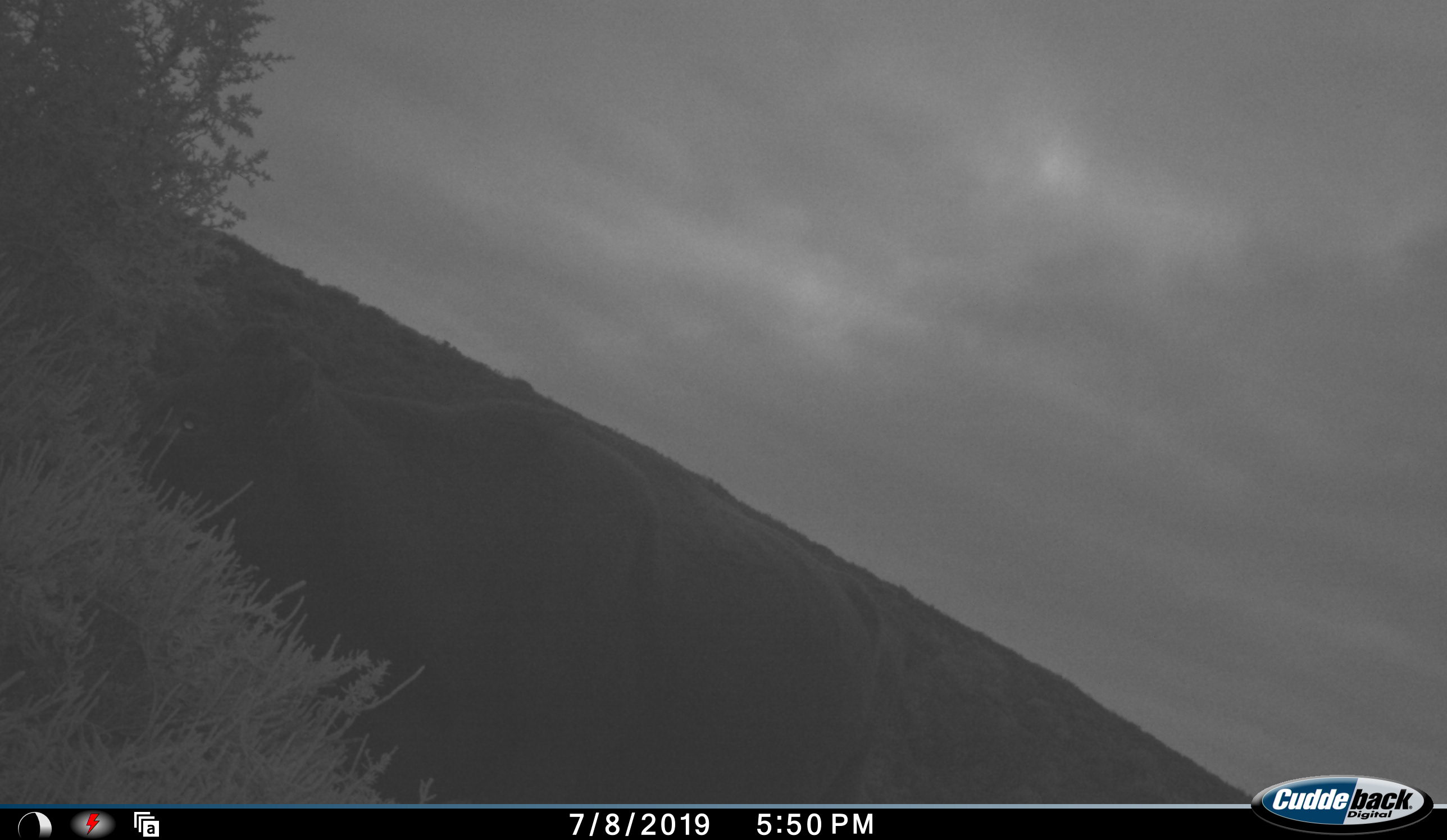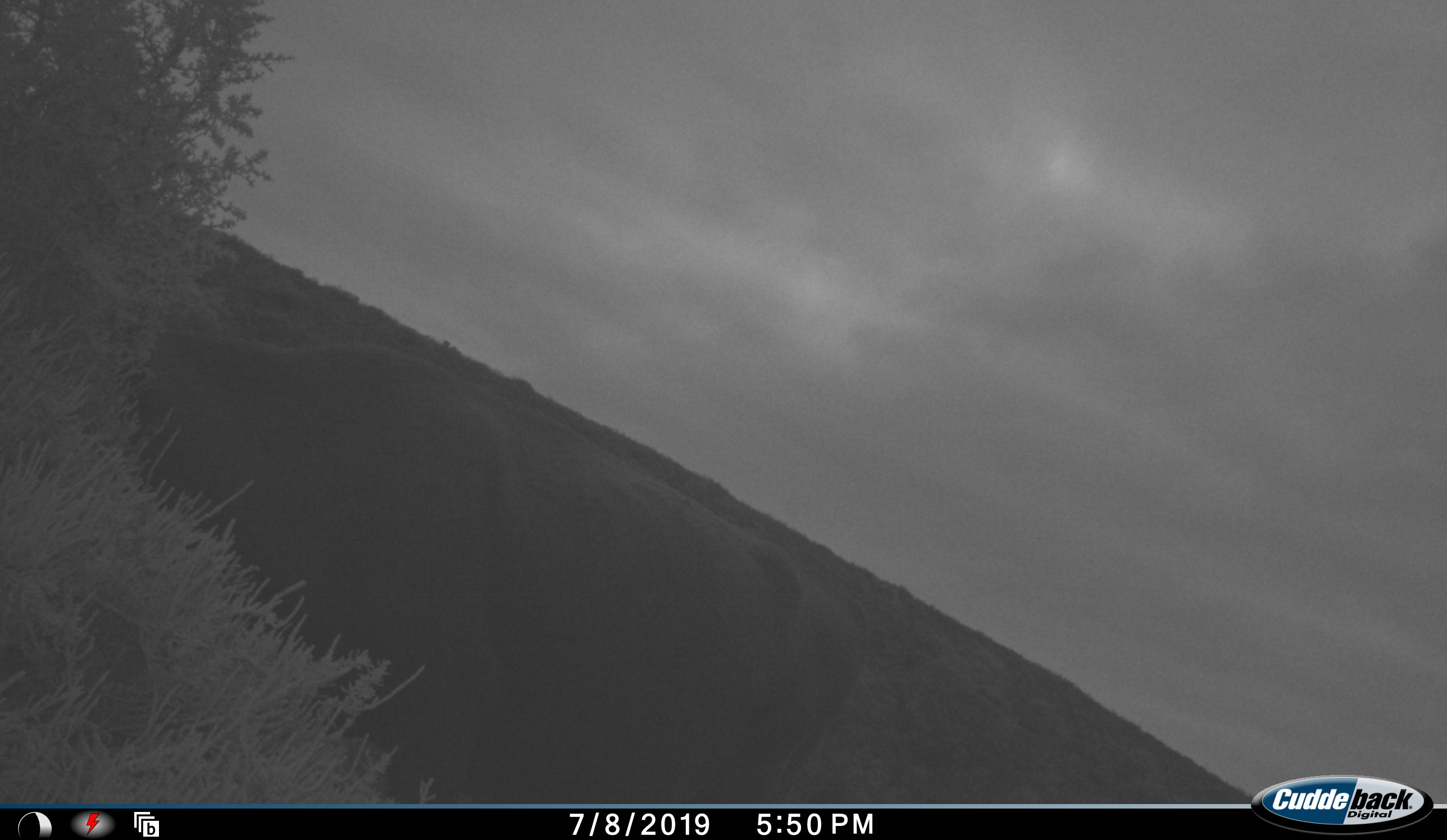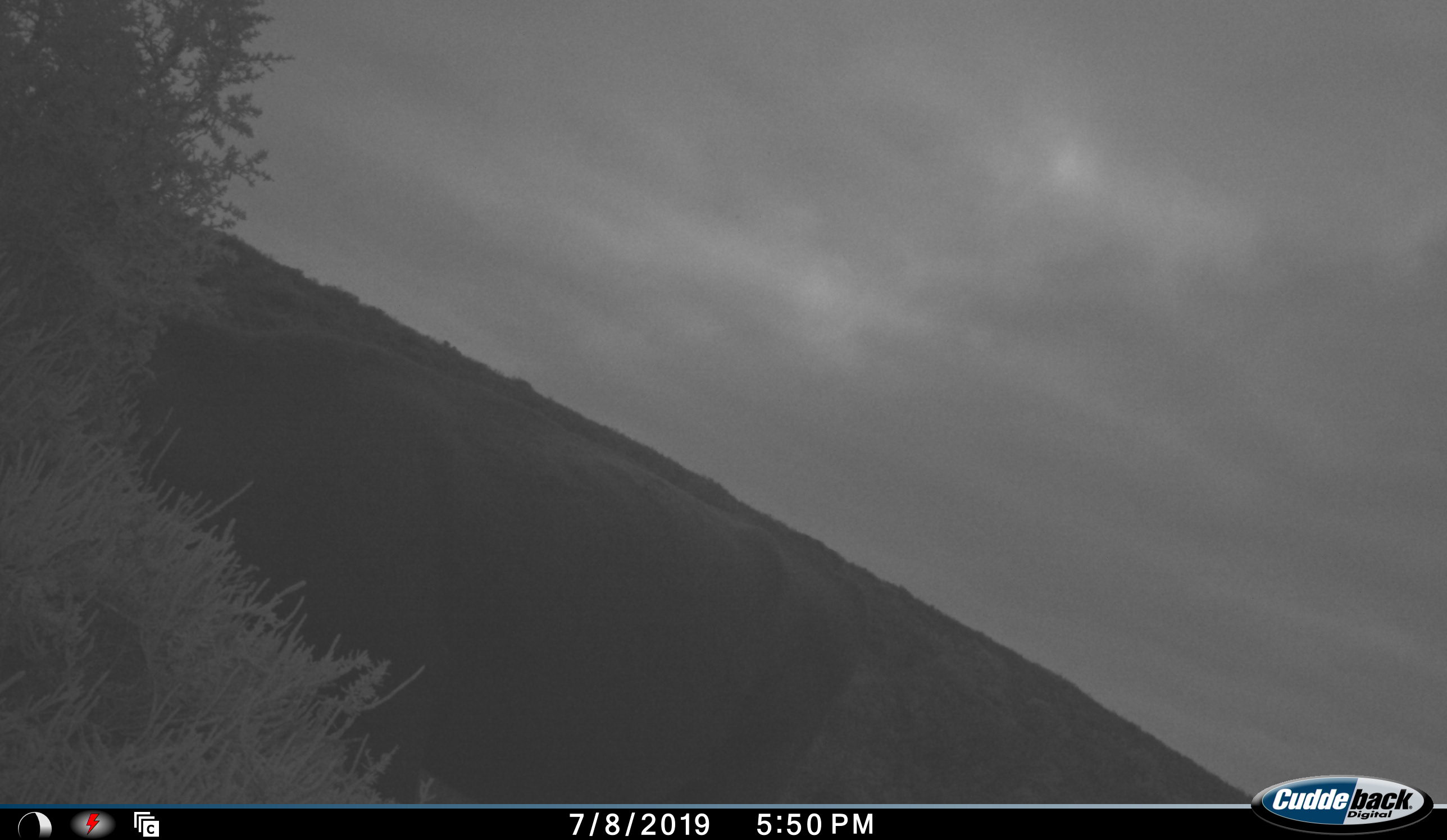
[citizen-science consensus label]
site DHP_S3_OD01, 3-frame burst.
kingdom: Animalia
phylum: Chordata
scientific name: Vertebrata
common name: domestic animal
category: domesticanimal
Domesticanimal (domestic animal) (Vertebrata), count 1. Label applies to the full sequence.